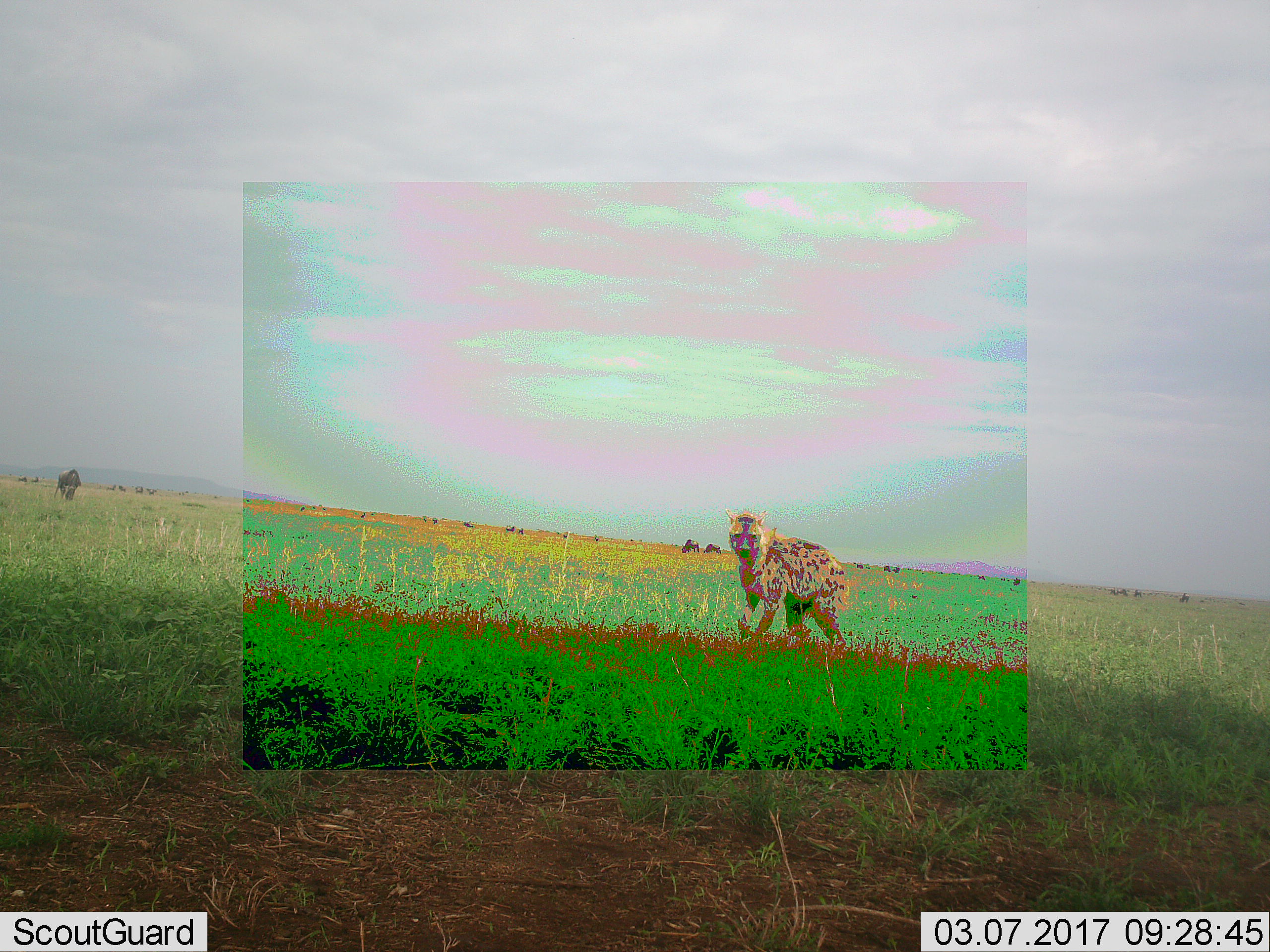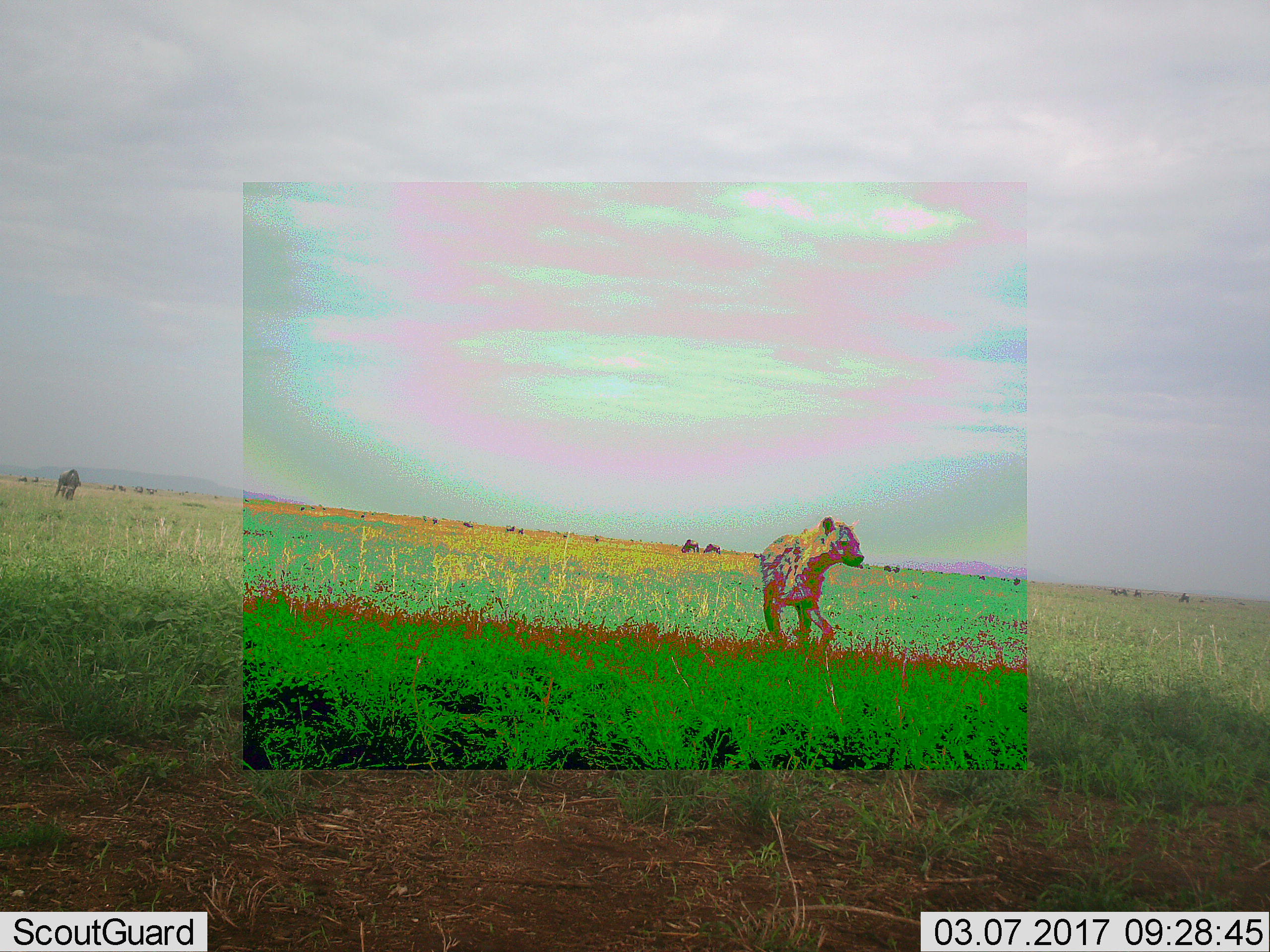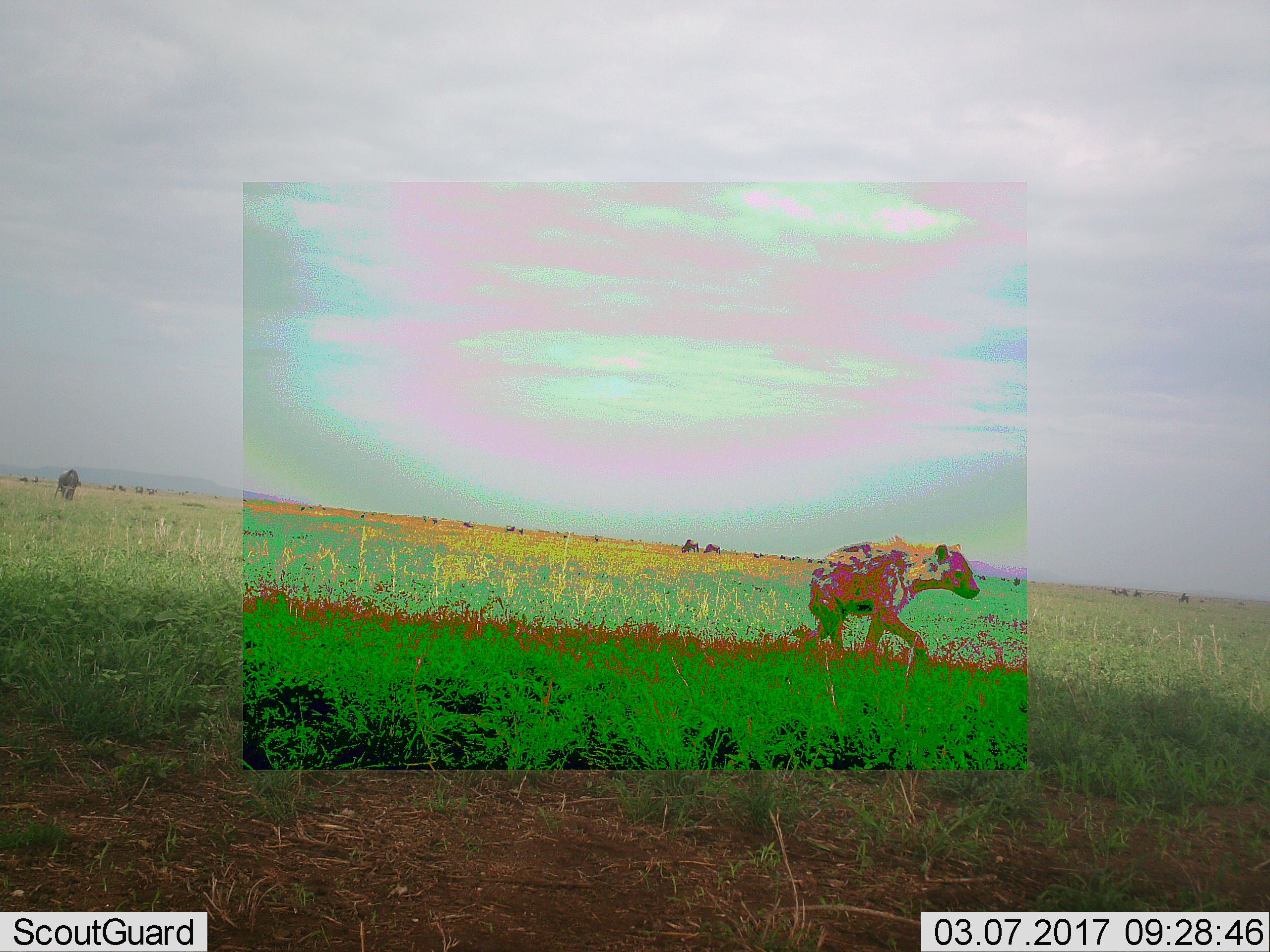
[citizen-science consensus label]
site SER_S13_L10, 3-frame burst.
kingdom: Animalia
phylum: Chordata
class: Mammalia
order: Carnivora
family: Hyaenidae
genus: Crocuta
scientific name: Crocuta crocuta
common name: spotted hyena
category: hyenaspotted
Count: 1.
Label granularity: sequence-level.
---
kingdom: Animalia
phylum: Chordata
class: Mammalia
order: Artiodactyla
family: Bovidae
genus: Connochaetes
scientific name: Connochaetes taurinus taurinus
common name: blue wildebeest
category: wildebeestblue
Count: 11-50.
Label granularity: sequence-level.